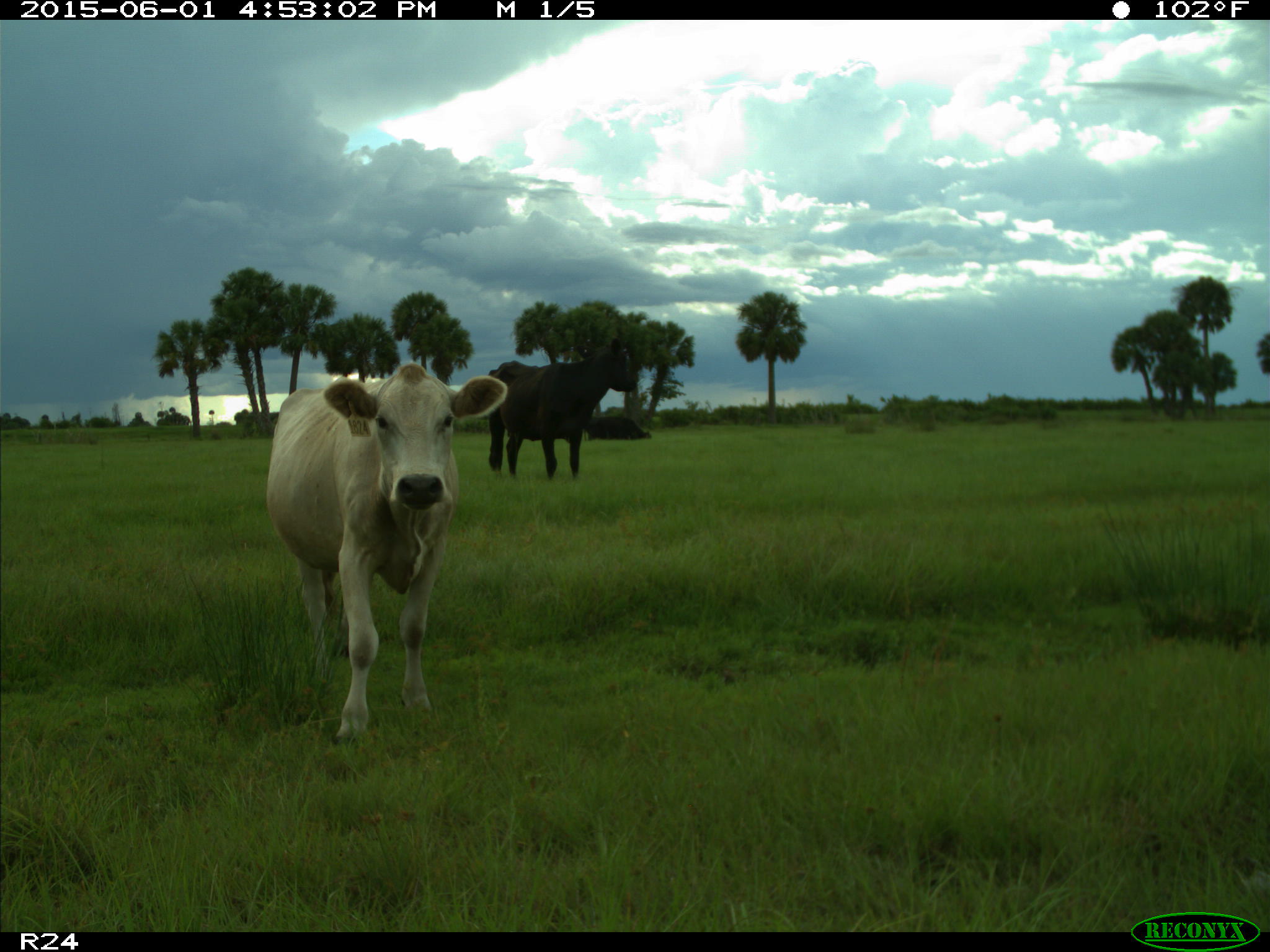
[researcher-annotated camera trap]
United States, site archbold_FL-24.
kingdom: Animalia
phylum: Chordata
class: Mammalia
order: Artiodactyla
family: Bovidae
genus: Bos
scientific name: Bos taurus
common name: domestic cow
Bos taurus (domestic cow).